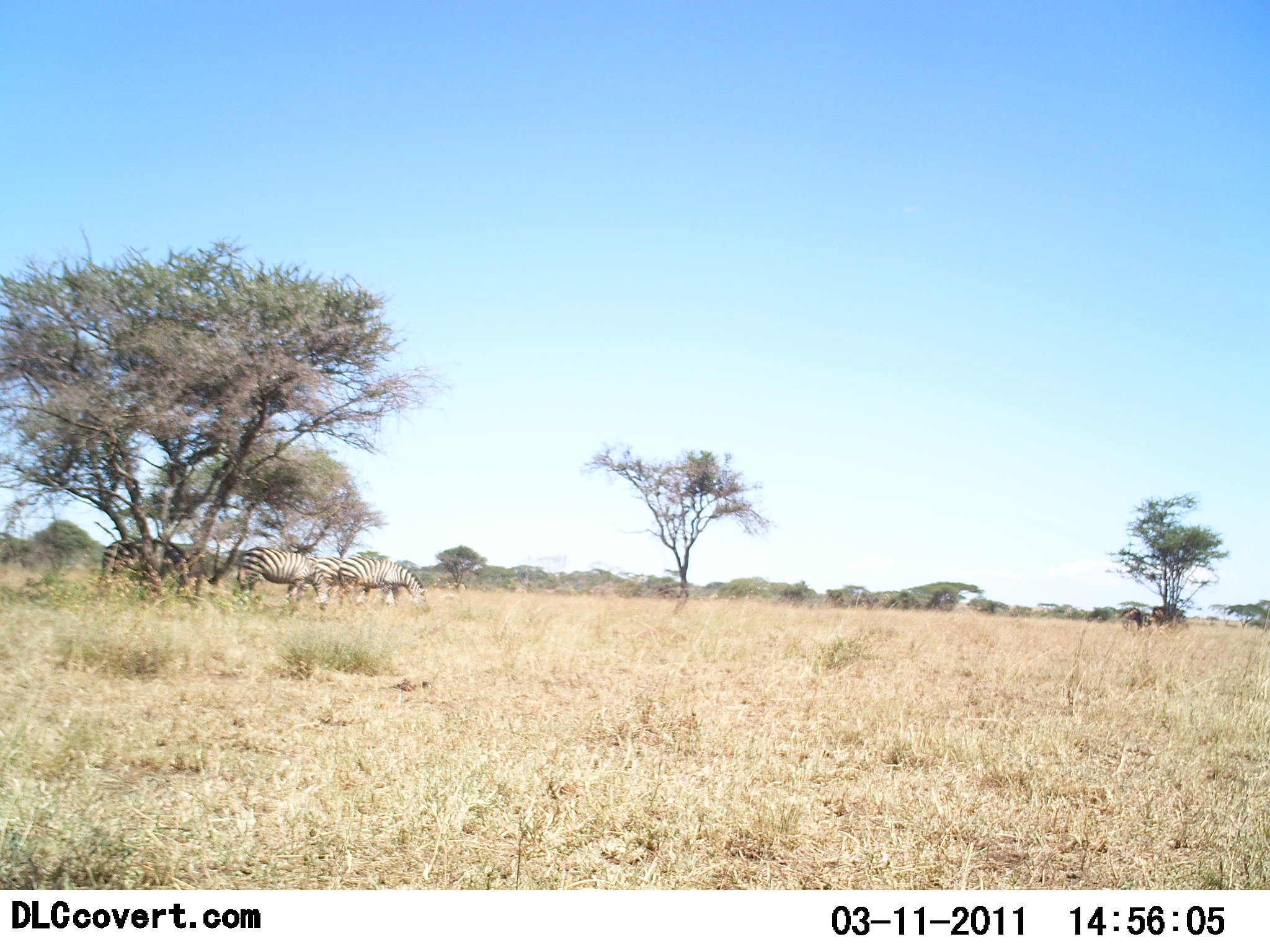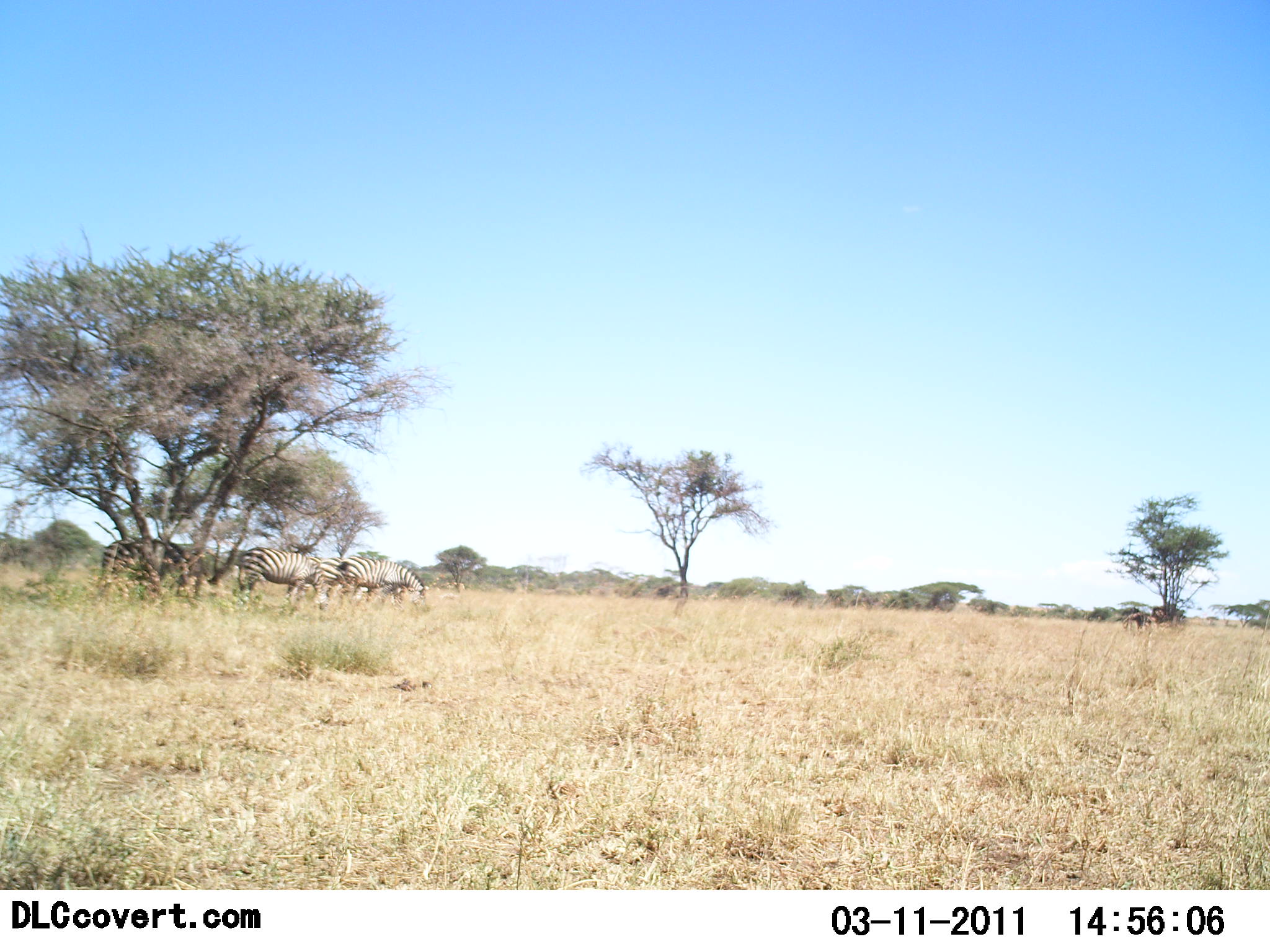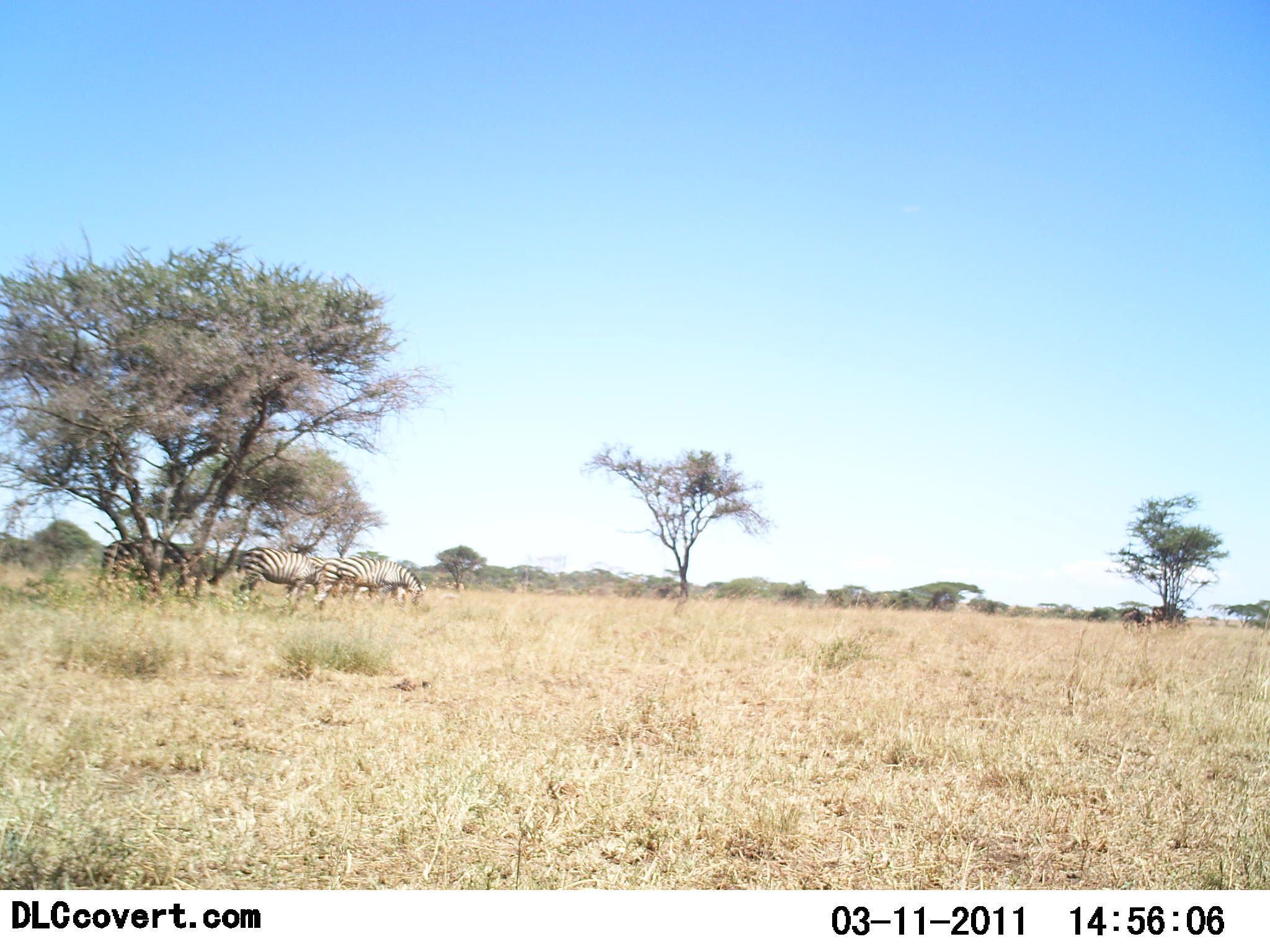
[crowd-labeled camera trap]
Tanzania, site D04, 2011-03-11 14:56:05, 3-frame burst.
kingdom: Animalia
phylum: Chordata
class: Mammalia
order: Perissodactyla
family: Equidae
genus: Equus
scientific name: Equus quagga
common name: plains zebra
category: zebra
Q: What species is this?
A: Zebra (plains zebra) (Equus quagga).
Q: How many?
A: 4.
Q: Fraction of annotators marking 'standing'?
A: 42%.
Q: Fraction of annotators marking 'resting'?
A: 8%.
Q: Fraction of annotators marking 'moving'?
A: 17%.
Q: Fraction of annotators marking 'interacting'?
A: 0%.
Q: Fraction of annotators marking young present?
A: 0%.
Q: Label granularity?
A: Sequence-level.